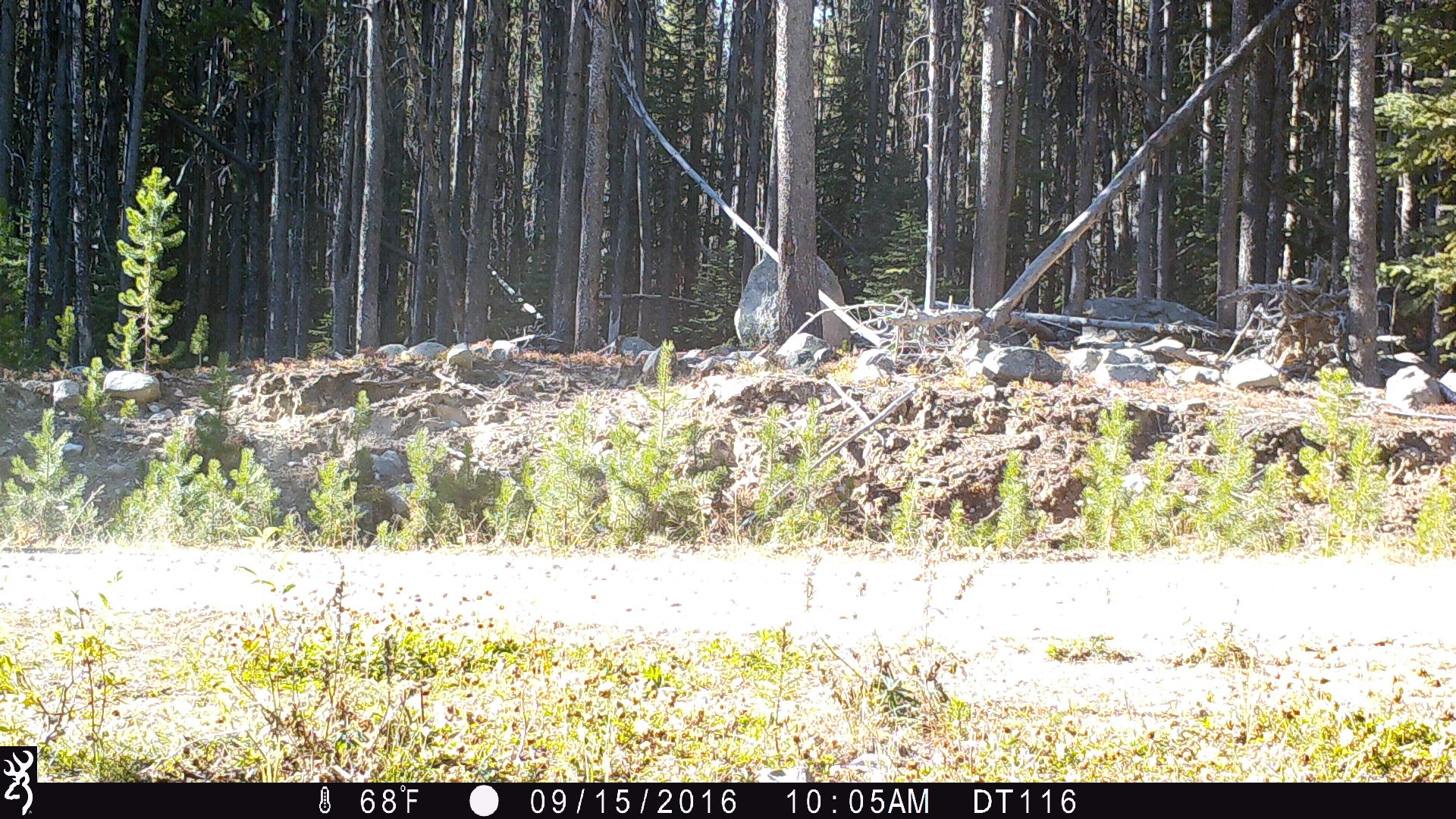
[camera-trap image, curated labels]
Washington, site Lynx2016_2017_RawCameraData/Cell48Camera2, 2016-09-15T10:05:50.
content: unidentified animal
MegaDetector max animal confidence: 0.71